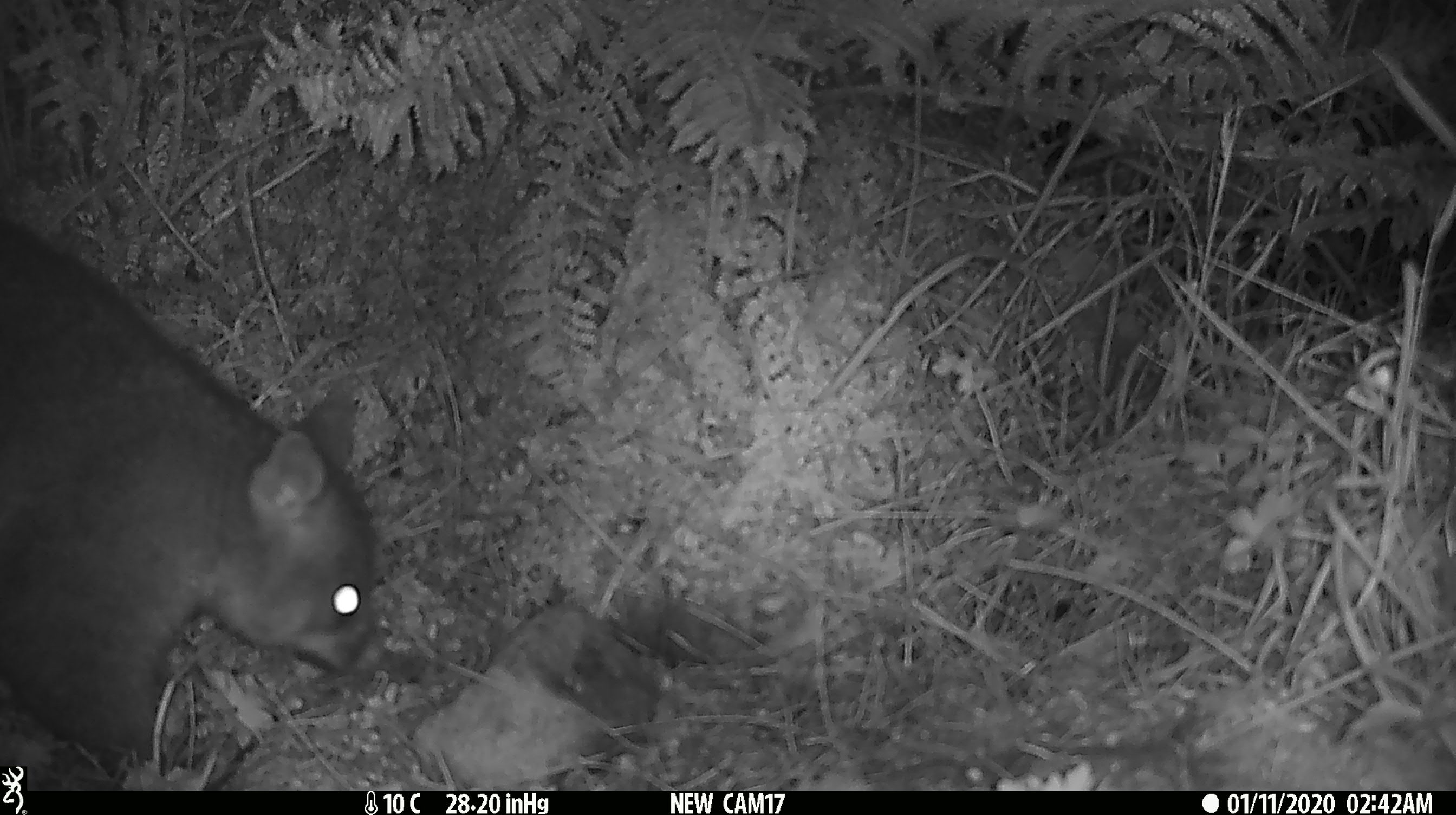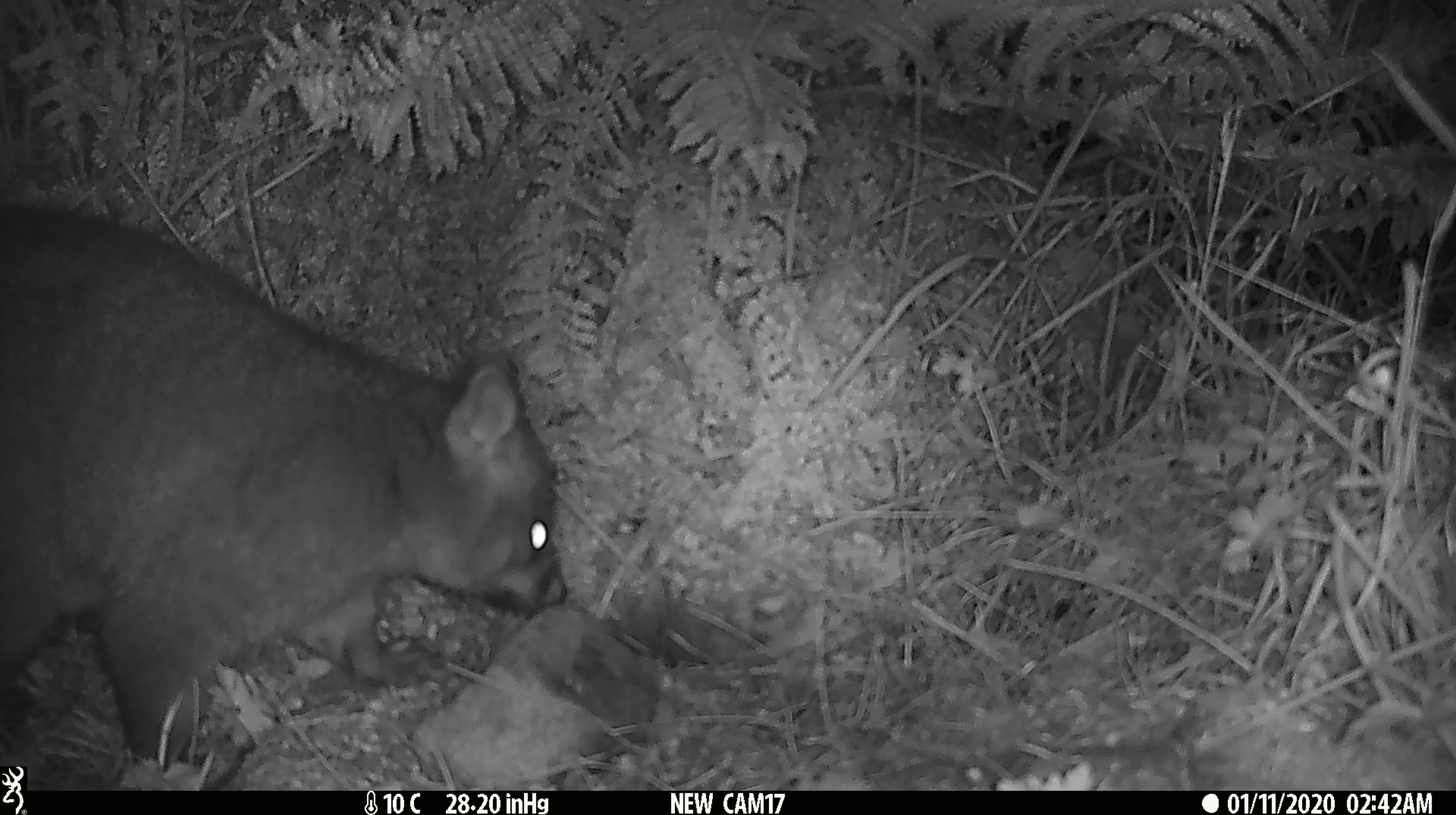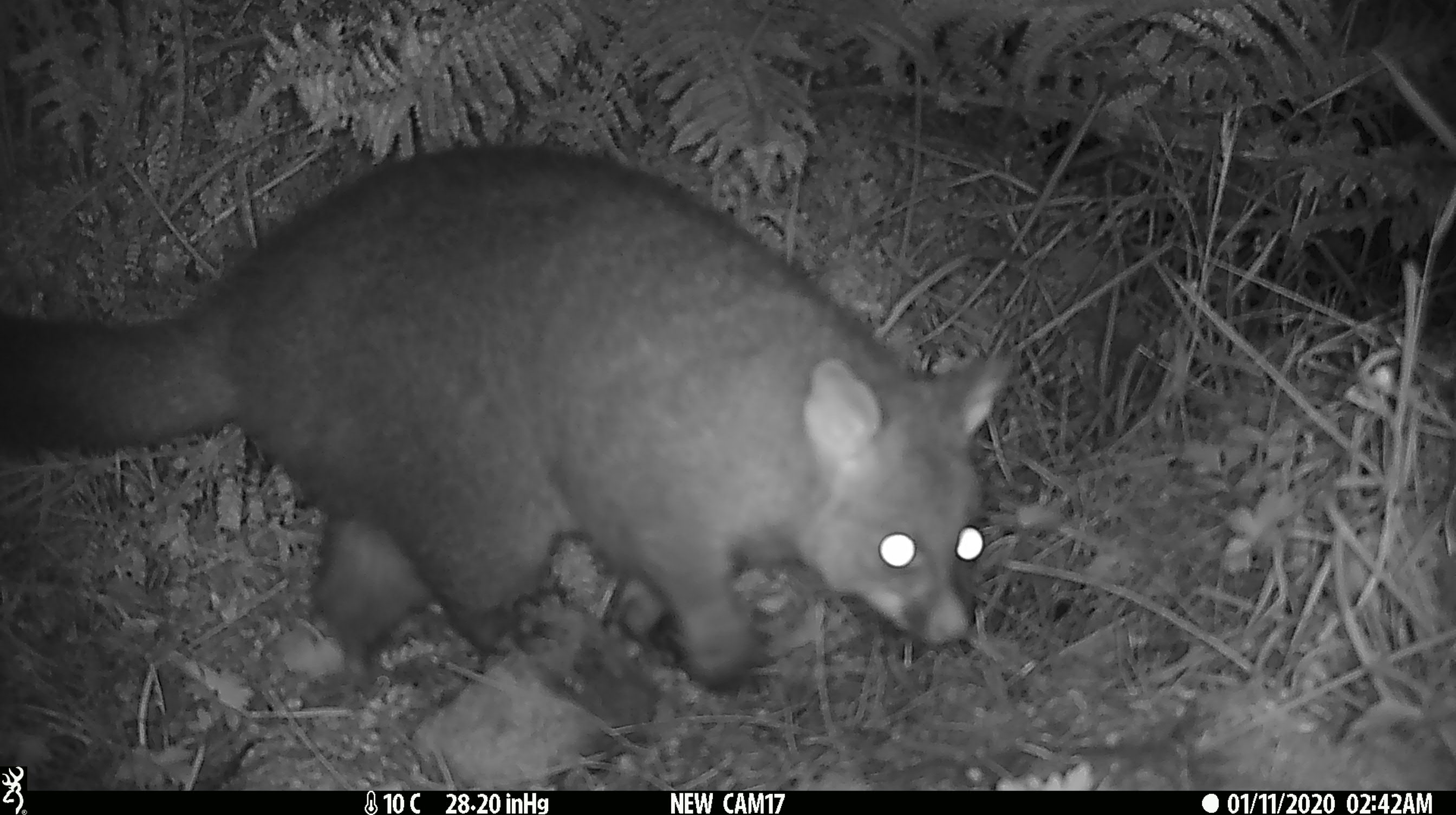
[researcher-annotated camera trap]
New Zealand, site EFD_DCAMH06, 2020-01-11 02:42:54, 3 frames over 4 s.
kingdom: Animalia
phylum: Chordata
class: Mammalia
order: Diprotodontia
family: Phalangeridae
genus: Trichosurus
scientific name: Trichosurus vulpecula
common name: common brushtail possum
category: possum